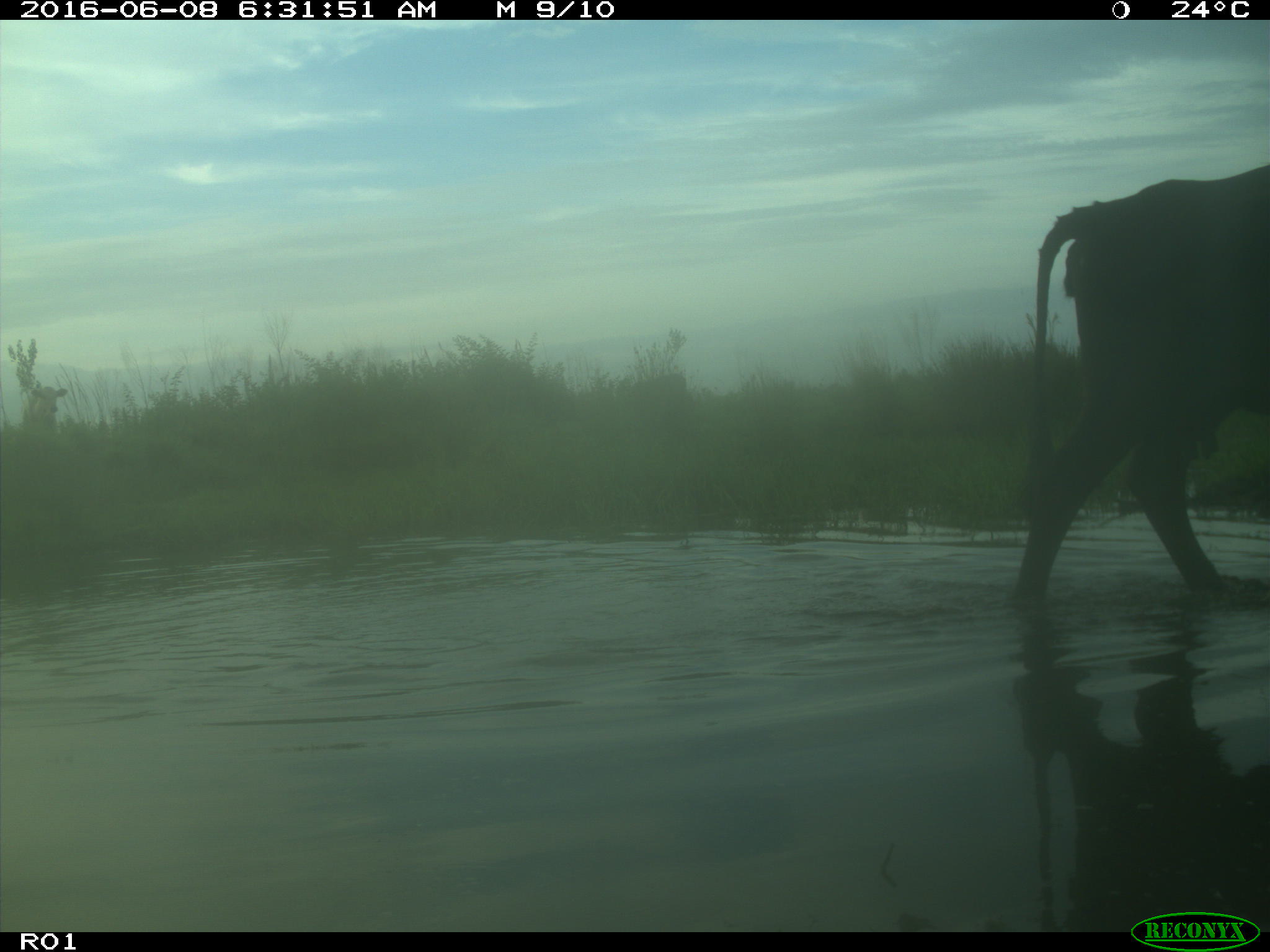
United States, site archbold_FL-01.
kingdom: Animalia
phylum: Chordata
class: Mammalia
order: Artiodactyla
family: Bovidae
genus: Bos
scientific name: Bos taurus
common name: domestic cow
Bos taurus (domestic cow).